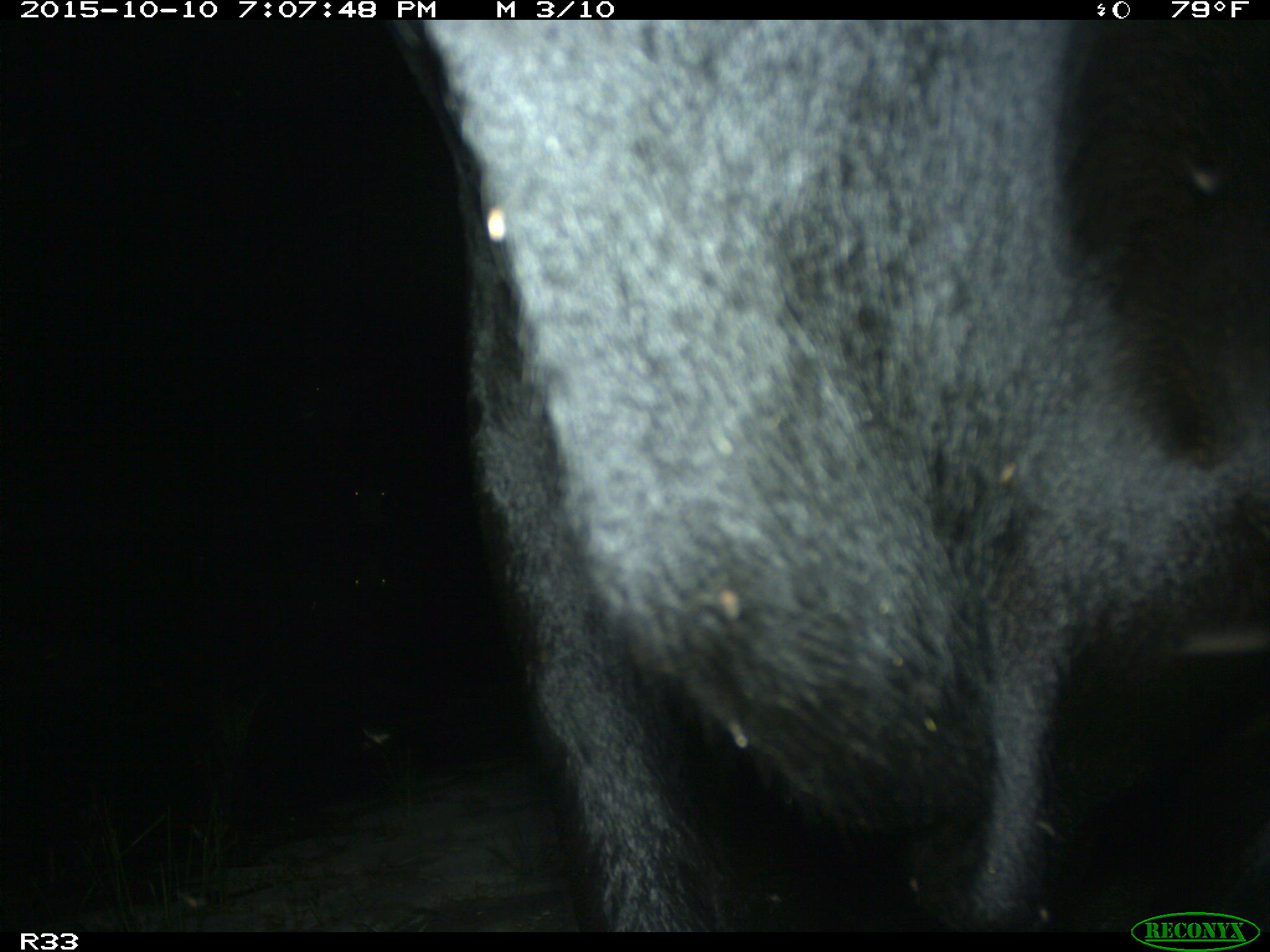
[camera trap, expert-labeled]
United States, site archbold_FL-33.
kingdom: Animalia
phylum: Chordata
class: Mammalia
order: Artiodactyla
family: Bovidae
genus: Bos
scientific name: Bos taurus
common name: domestic cow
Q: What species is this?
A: Bos taurus (domestic cow).